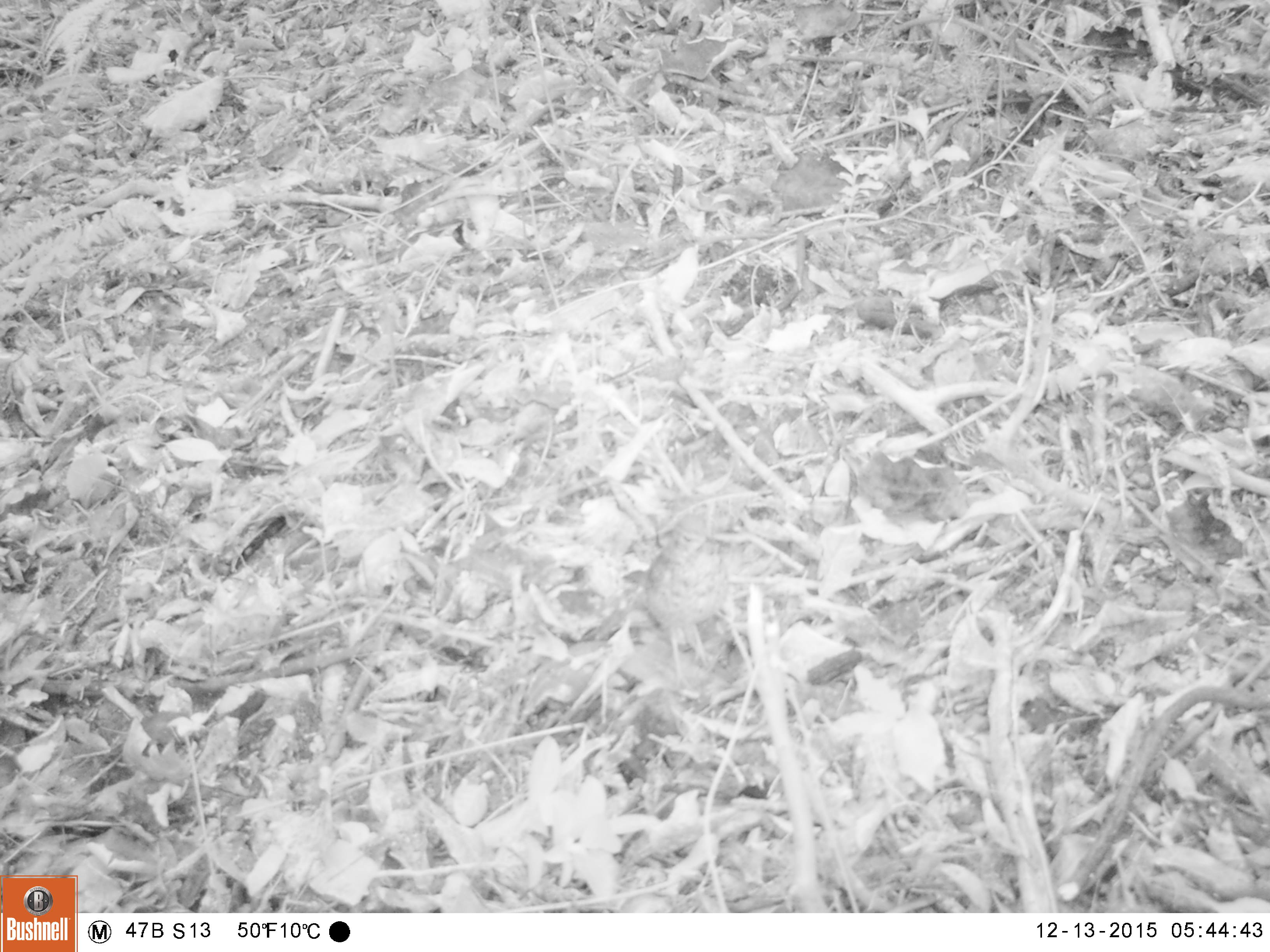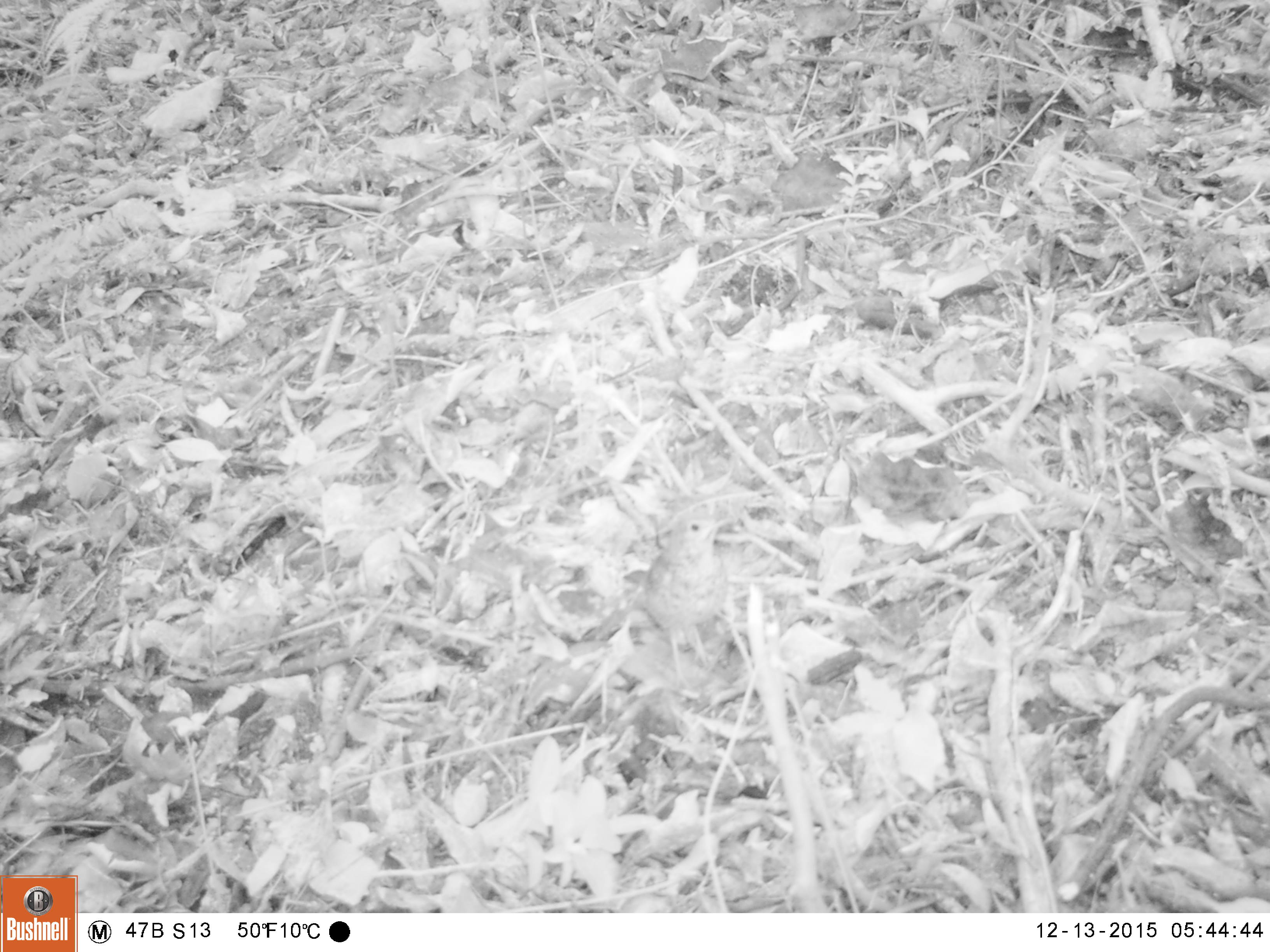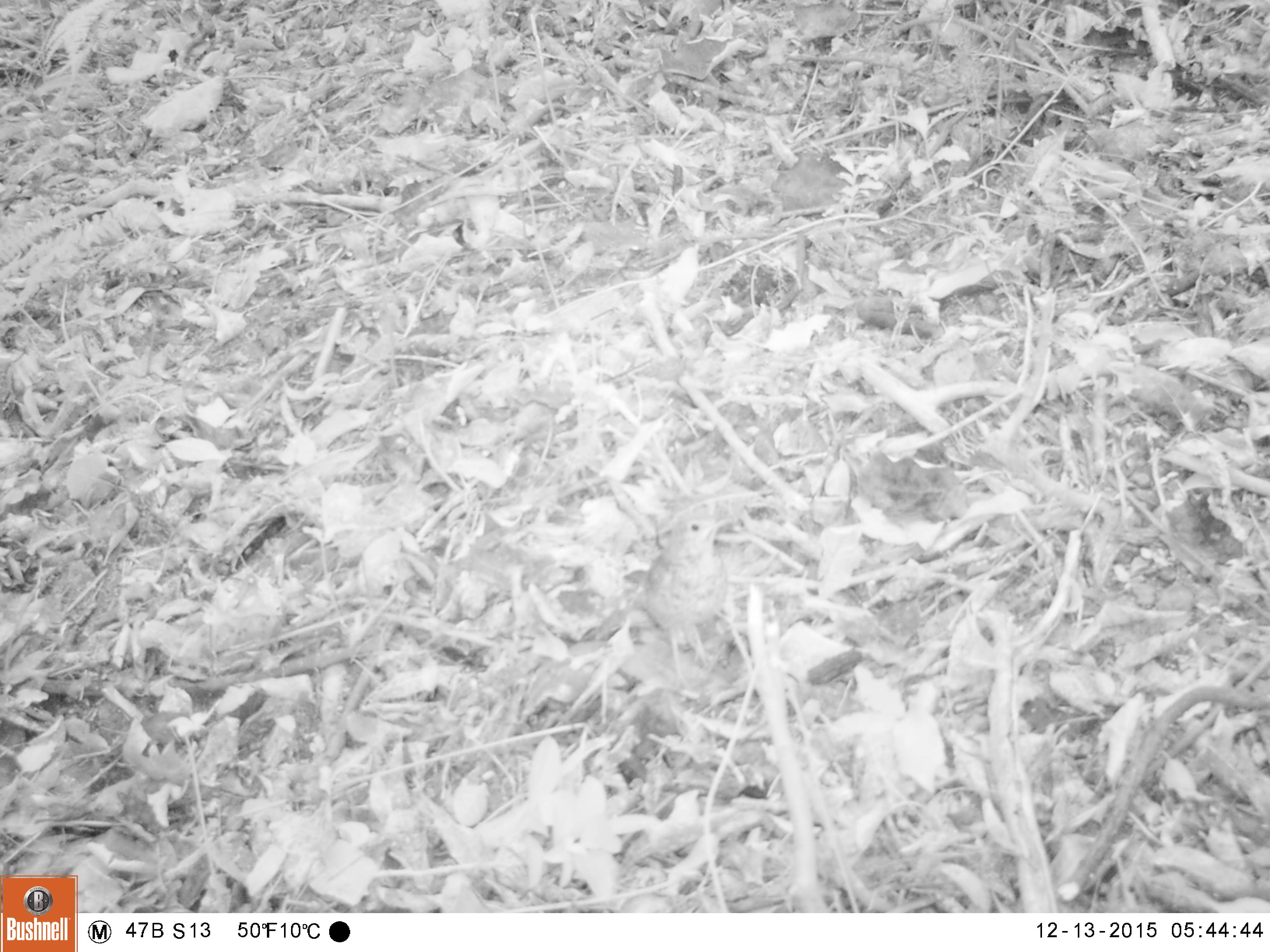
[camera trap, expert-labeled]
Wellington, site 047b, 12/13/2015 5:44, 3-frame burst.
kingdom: Animalia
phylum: Chordata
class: Aves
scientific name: Aves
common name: bird